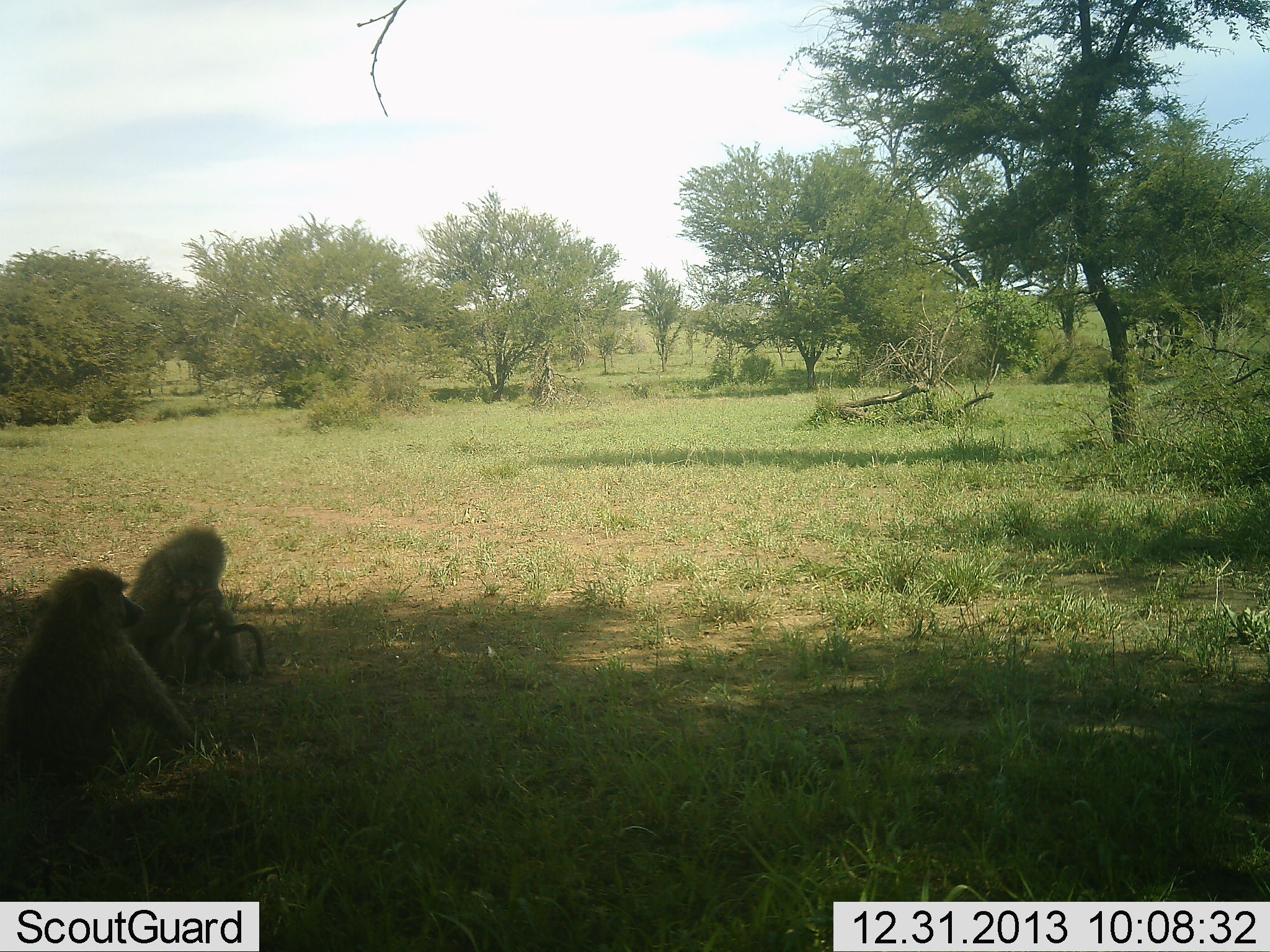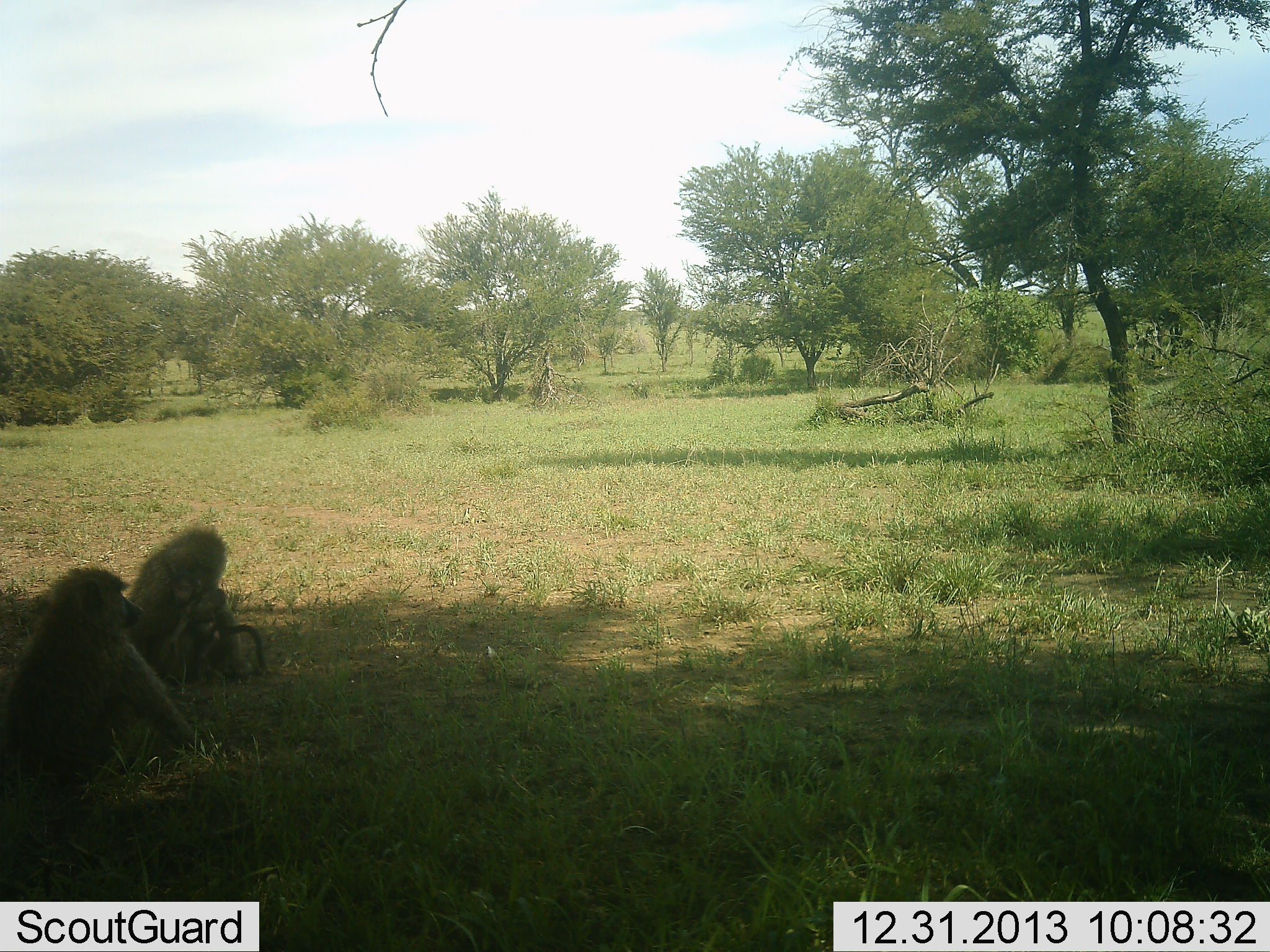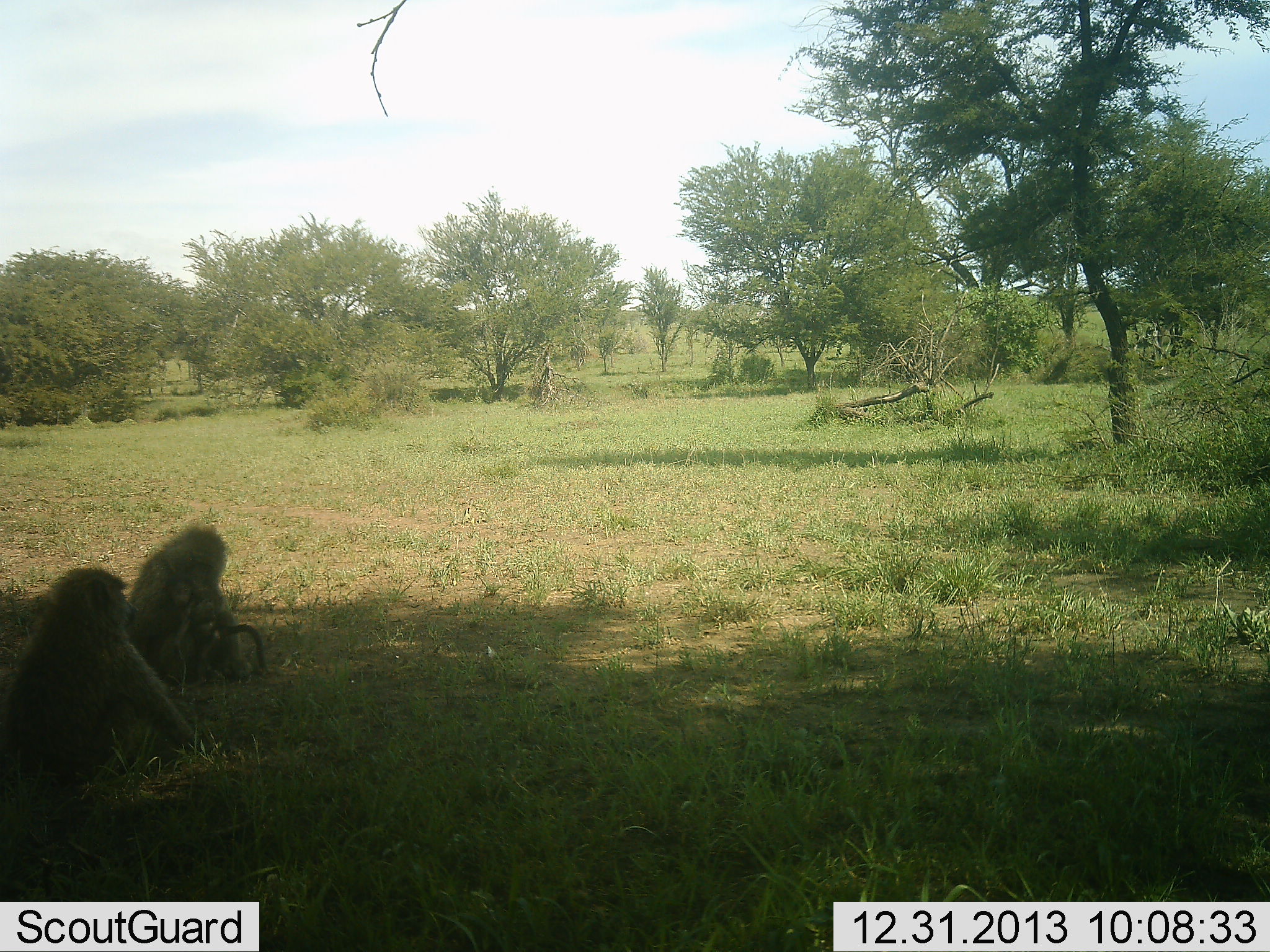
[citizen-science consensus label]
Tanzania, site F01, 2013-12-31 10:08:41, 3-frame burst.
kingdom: Animalia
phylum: Chordata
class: Mammalia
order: Primates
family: Cercopithecidae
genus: Papio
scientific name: Papio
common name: baboon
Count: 2.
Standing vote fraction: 5%.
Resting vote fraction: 85%.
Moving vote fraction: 0%.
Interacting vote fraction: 16%.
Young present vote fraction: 39%.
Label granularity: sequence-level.